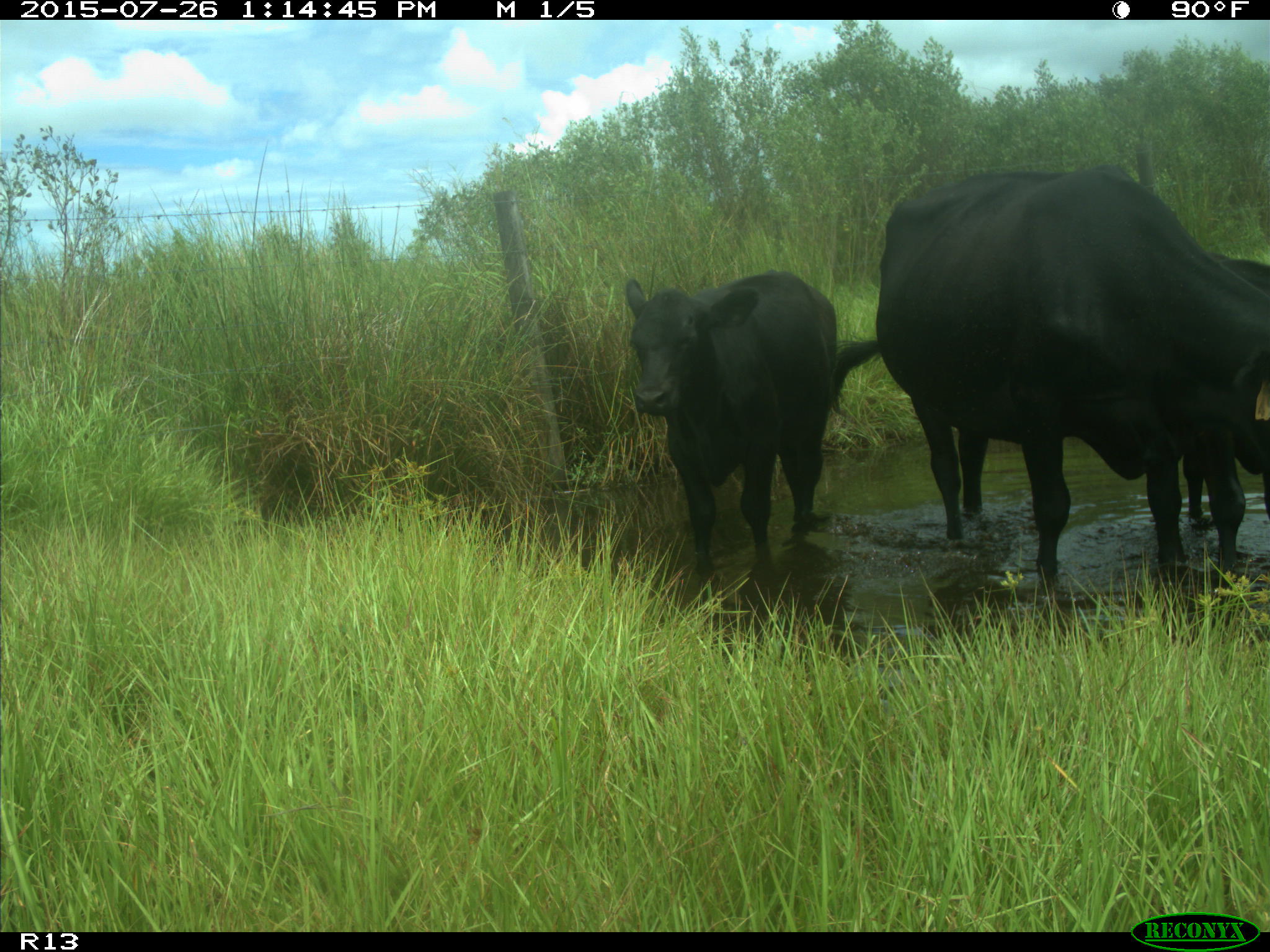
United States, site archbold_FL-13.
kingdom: Animalia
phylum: Chordata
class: Mammalia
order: Artiodactyla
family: Bovidae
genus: Bos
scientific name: Bos taurus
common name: domestic cow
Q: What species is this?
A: Bos taurus (domestic cow).